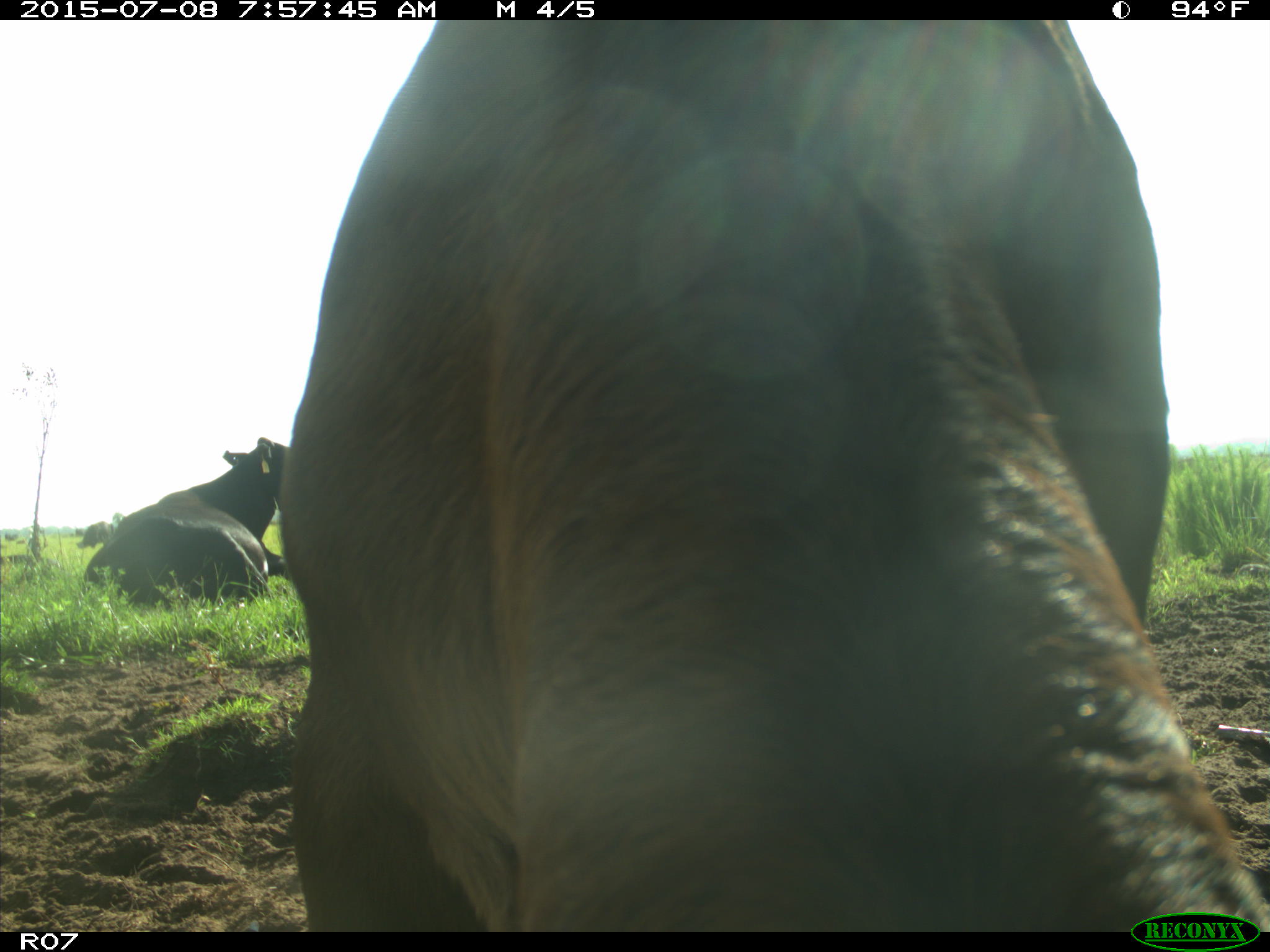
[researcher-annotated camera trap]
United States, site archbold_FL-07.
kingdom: Animalia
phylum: Chordata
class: Mammalia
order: Artiodactyla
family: Bovidae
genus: Bos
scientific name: Bos taurus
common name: domestic cow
Bos taurus (domestic cow).